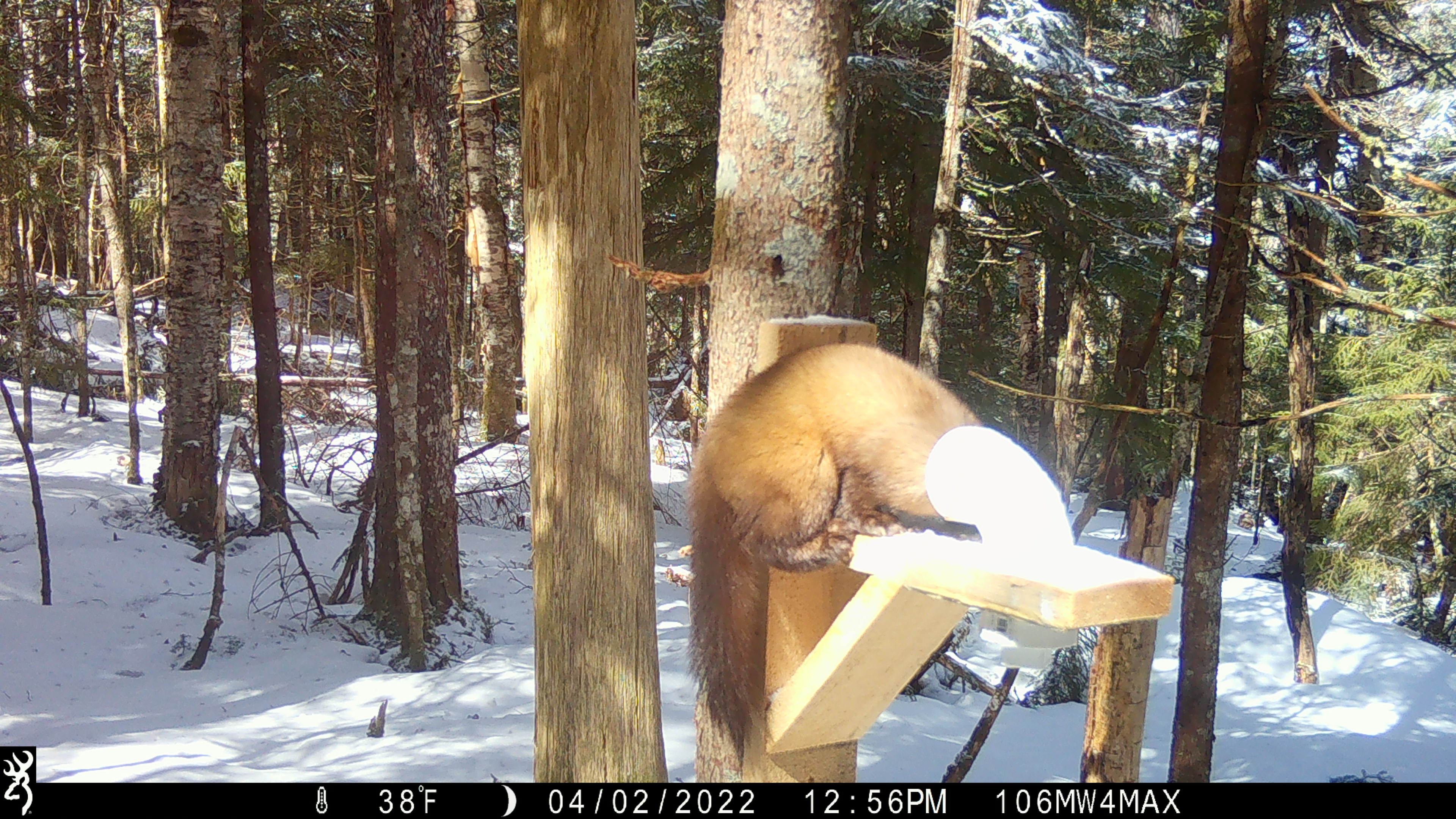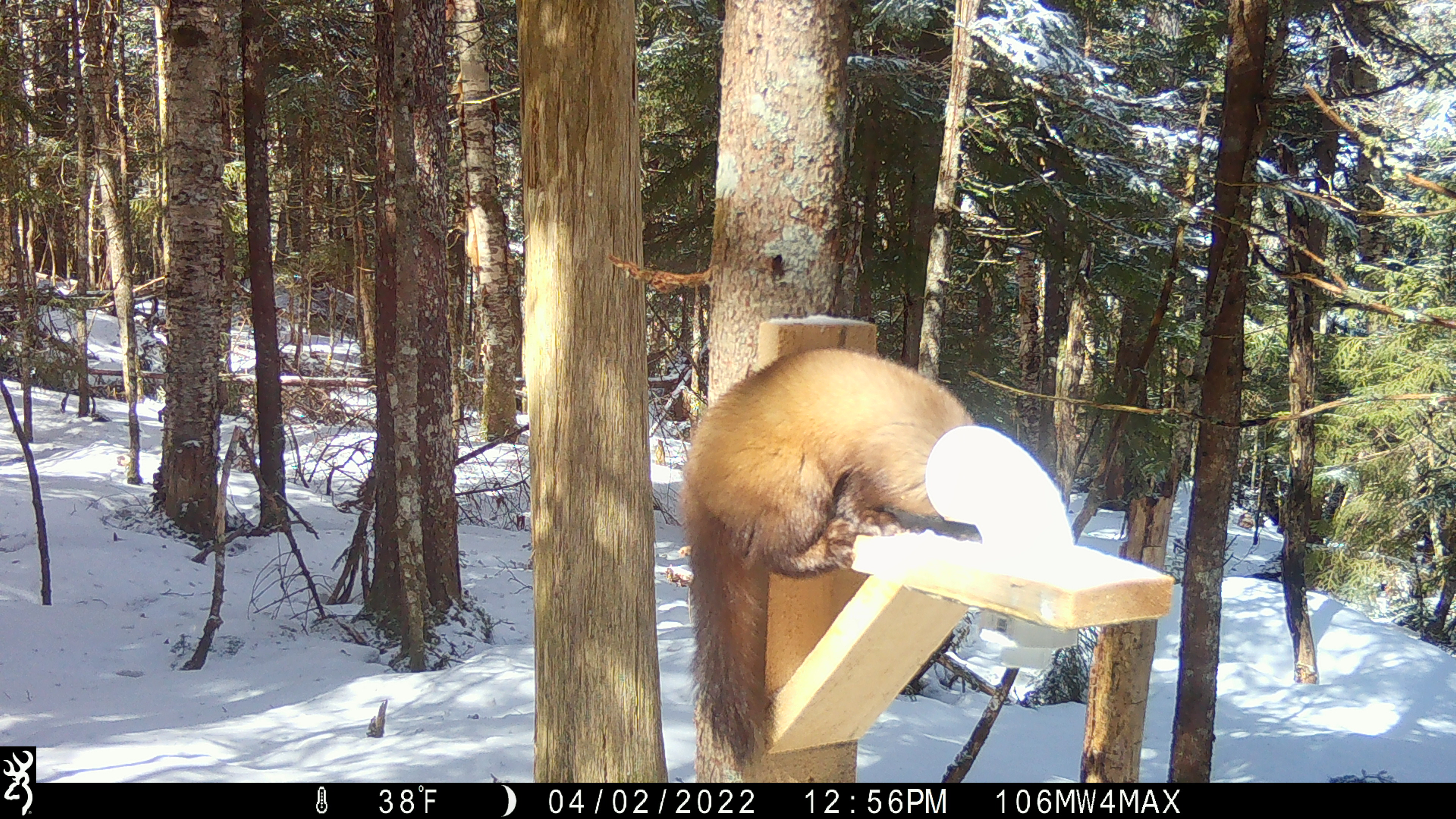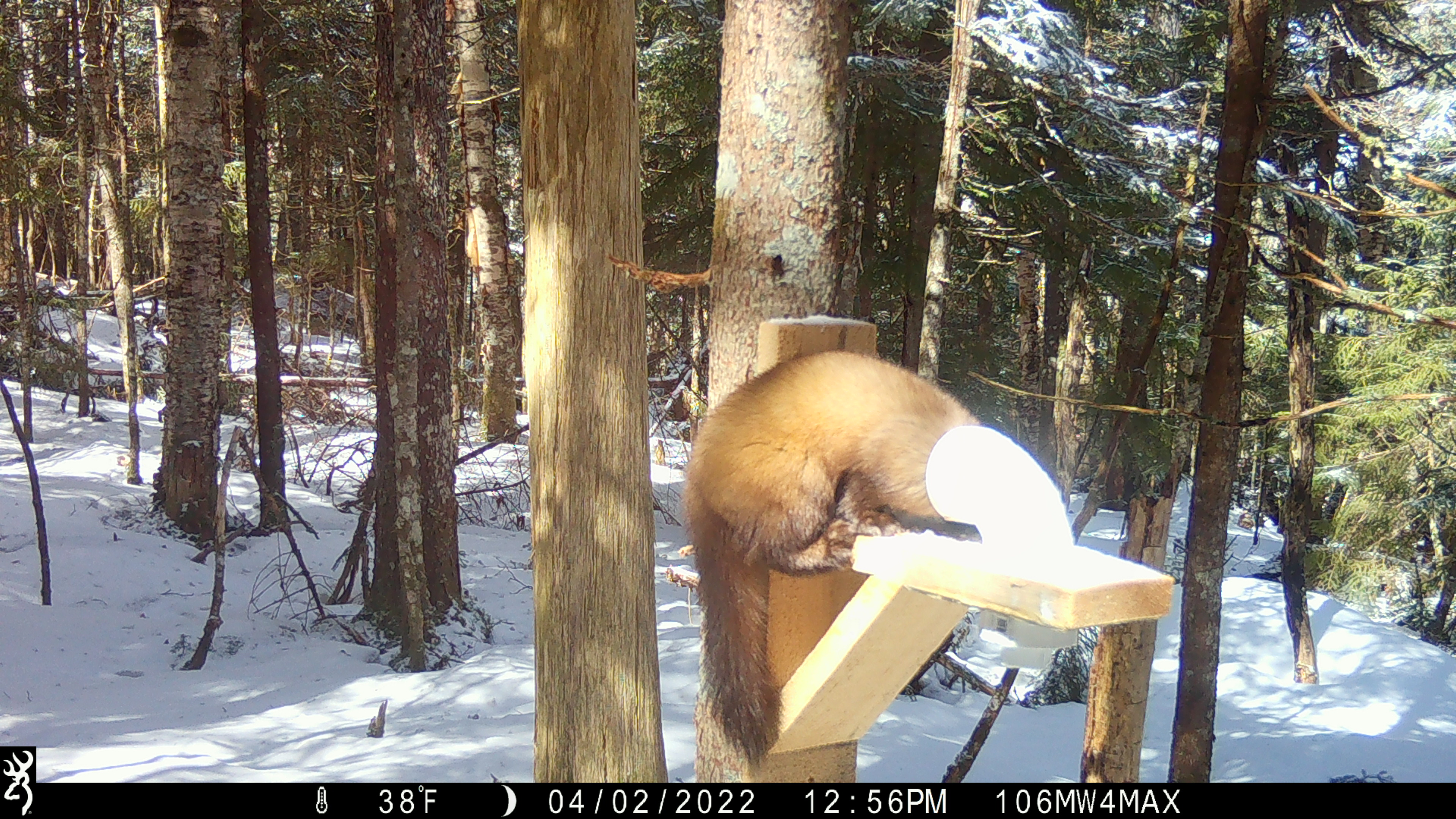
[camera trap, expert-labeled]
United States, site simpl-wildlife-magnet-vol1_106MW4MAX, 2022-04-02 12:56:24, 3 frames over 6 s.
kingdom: Animalia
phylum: Chordata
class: Mammalia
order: Carnivora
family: Mustelidae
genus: Martes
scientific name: Martes americana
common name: american marten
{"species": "american marten (Martes americana)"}